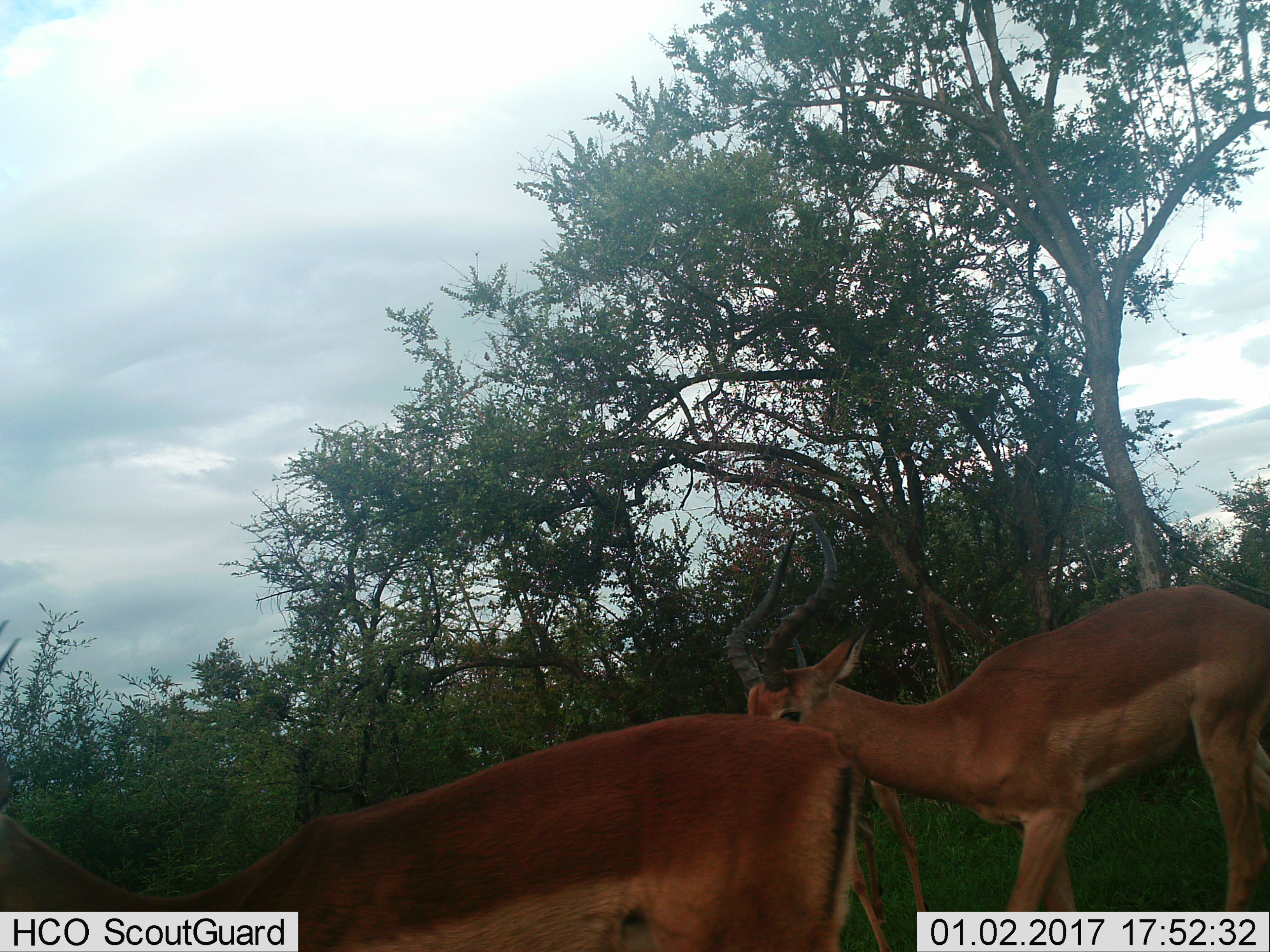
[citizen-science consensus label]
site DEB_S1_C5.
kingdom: Animalia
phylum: Chordata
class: Mammalia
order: Artiodactyla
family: Bovidae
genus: Aepyceros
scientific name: Aepyceros melampus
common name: impala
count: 3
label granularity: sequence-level